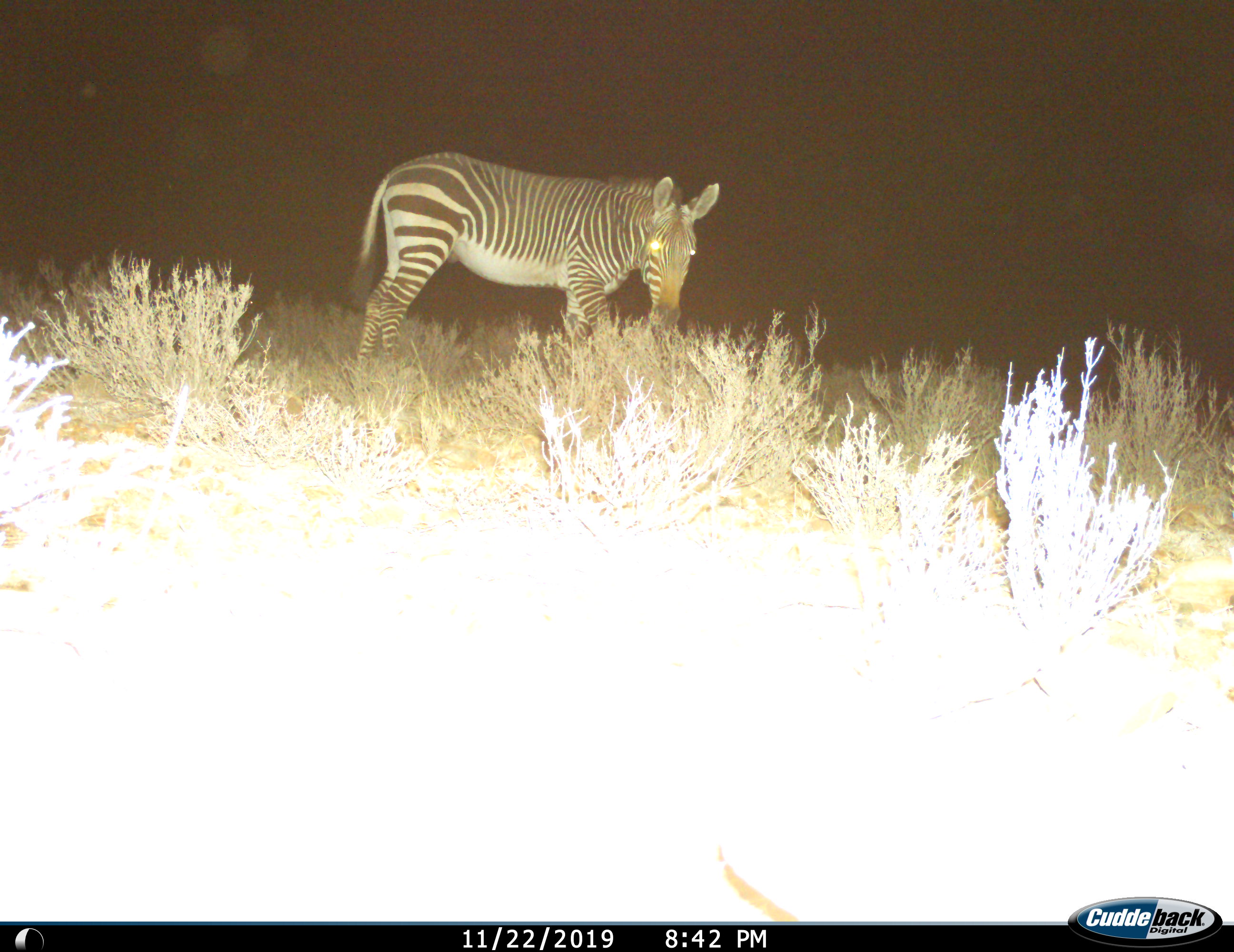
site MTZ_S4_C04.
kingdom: Animalia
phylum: Chordata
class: Mammalia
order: Perissodactyla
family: Equidae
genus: Equus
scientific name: Equus zebra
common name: mountain zebra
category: zebramountain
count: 1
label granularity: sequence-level